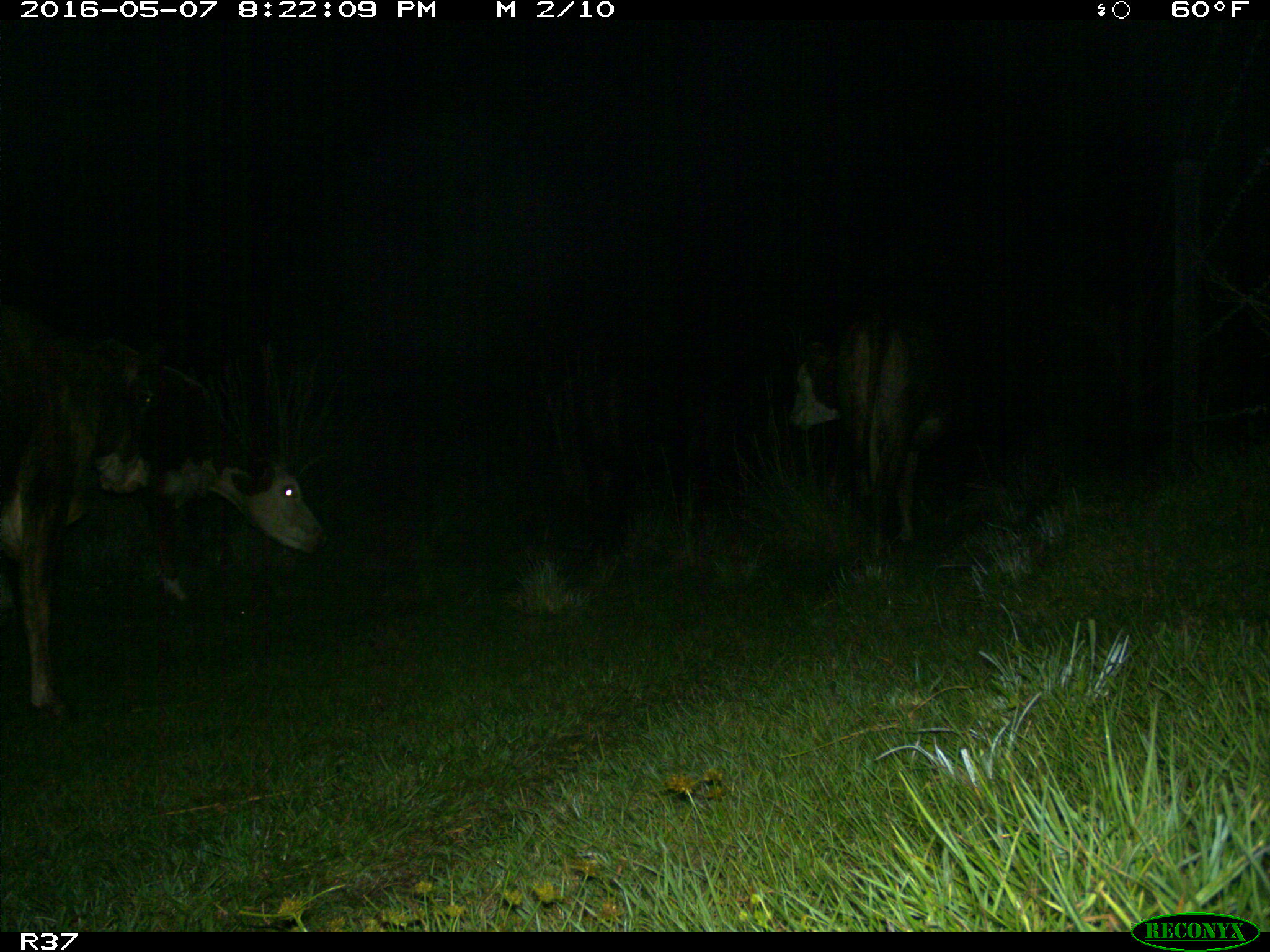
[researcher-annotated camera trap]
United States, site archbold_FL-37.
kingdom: Animalia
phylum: Chordata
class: Mammalia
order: Artiodactyla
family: Bovidae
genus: Bos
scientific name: Bos taurus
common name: domestic cow